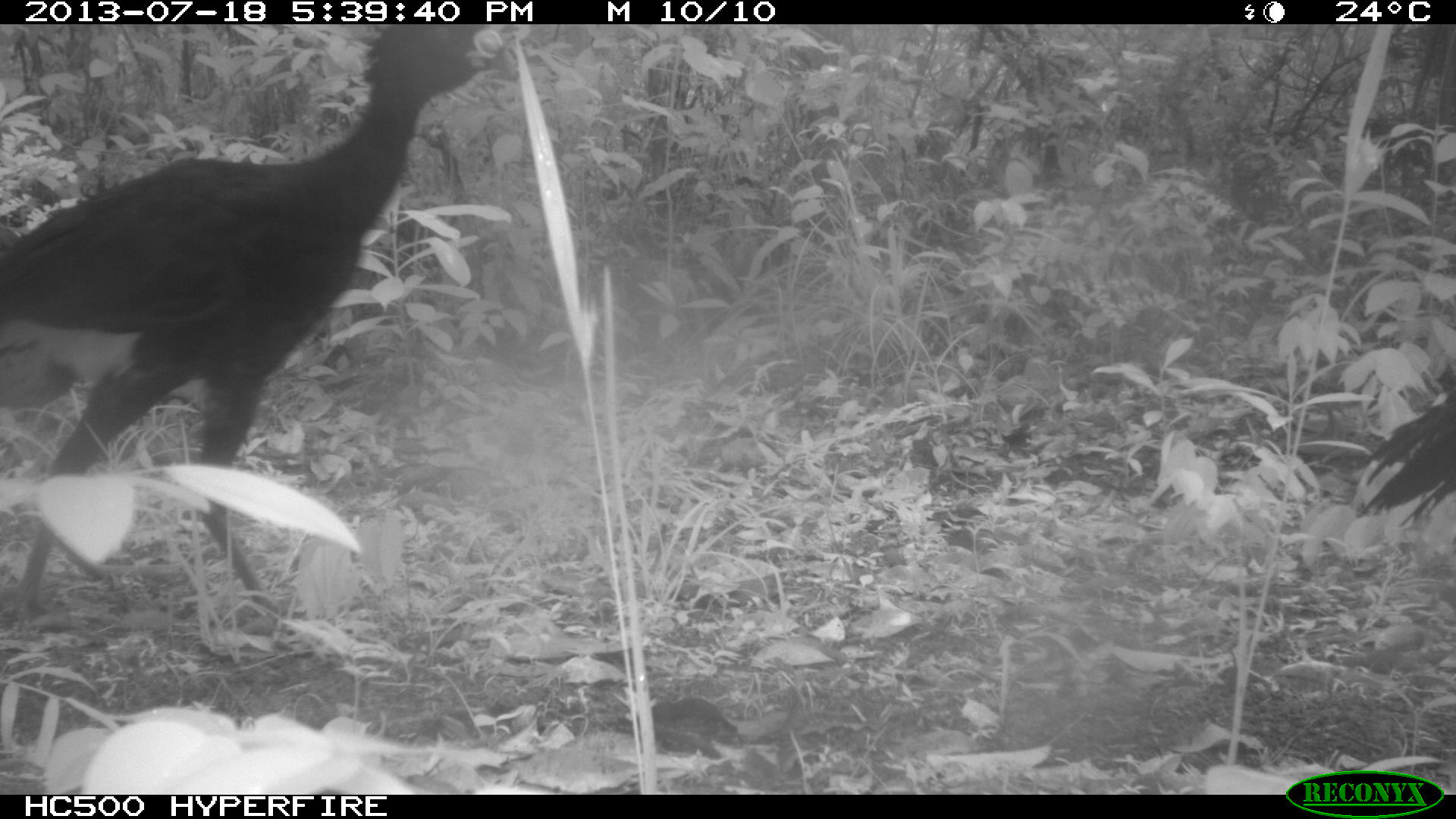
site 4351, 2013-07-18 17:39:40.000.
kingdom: Animalia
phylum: Chordata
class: Aves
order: Galliformes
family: Cracidae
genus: Crax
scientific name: Crax rubra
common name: great curassow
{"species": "Crax rubra (great curassow)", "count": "3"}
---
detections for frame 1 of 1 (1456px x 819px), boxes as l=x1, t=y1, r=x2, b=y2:
crax rubra: l=0, t=19, r=525, b=619; l=1351, t=391, r=1456, b=526